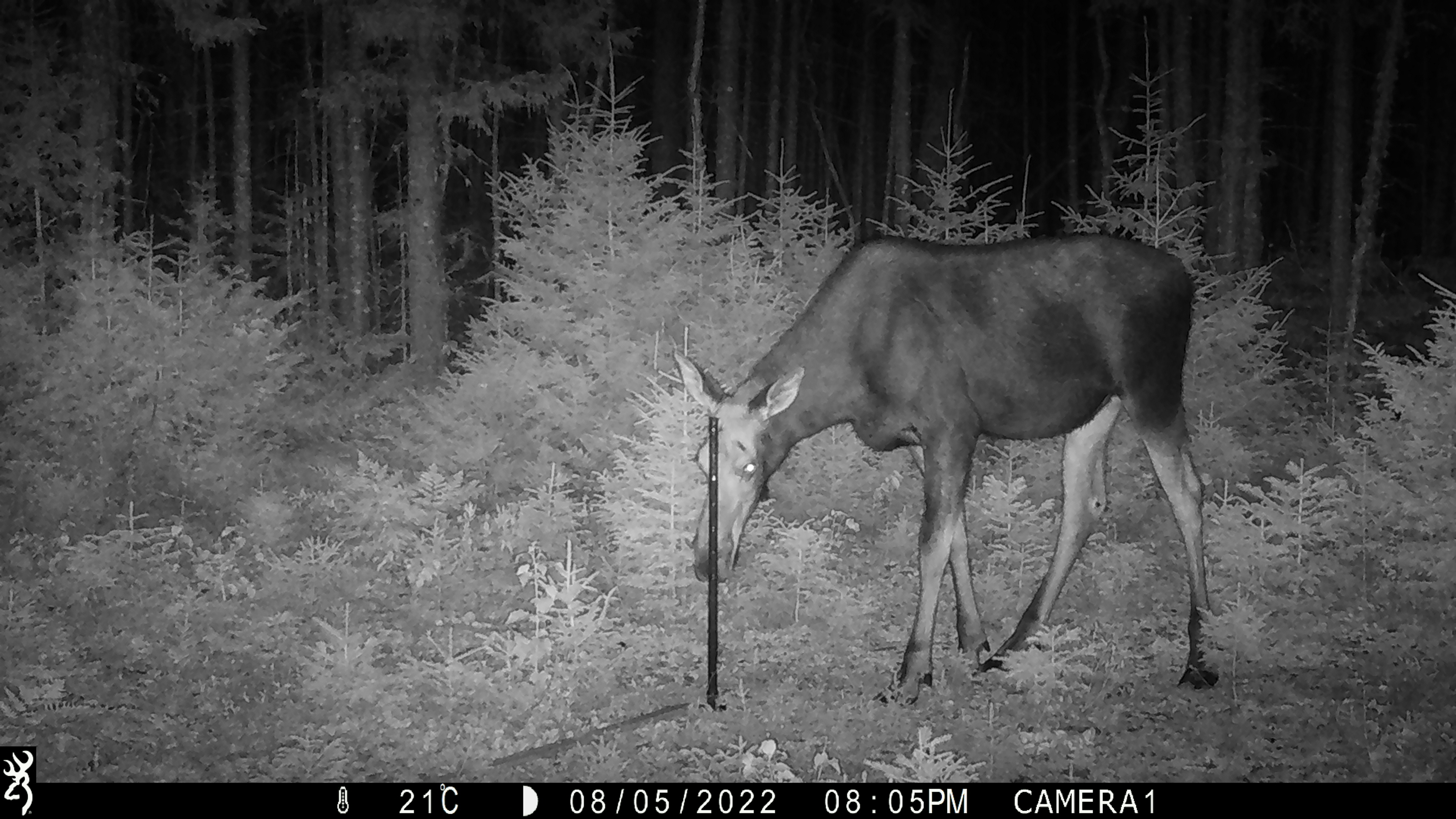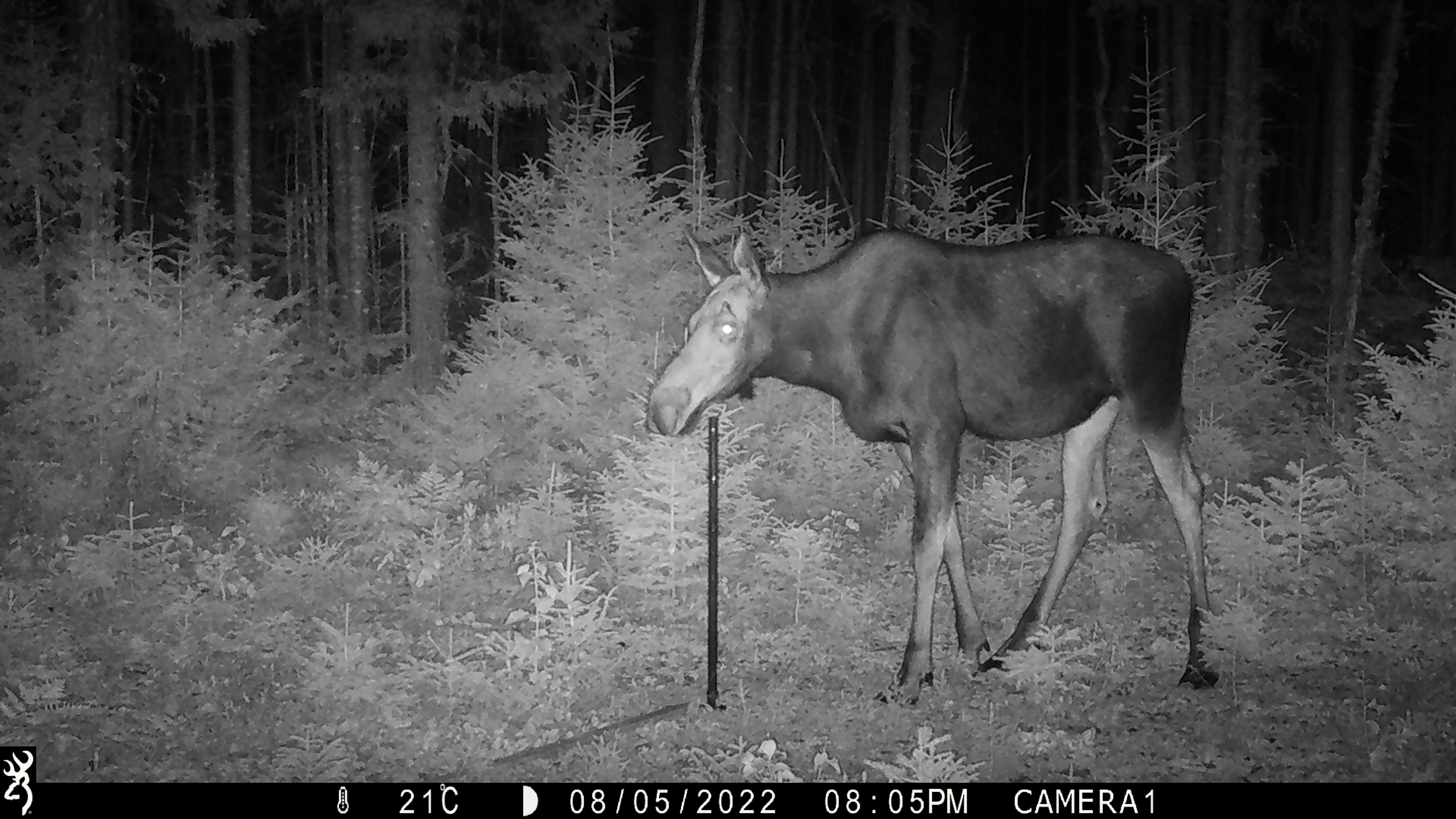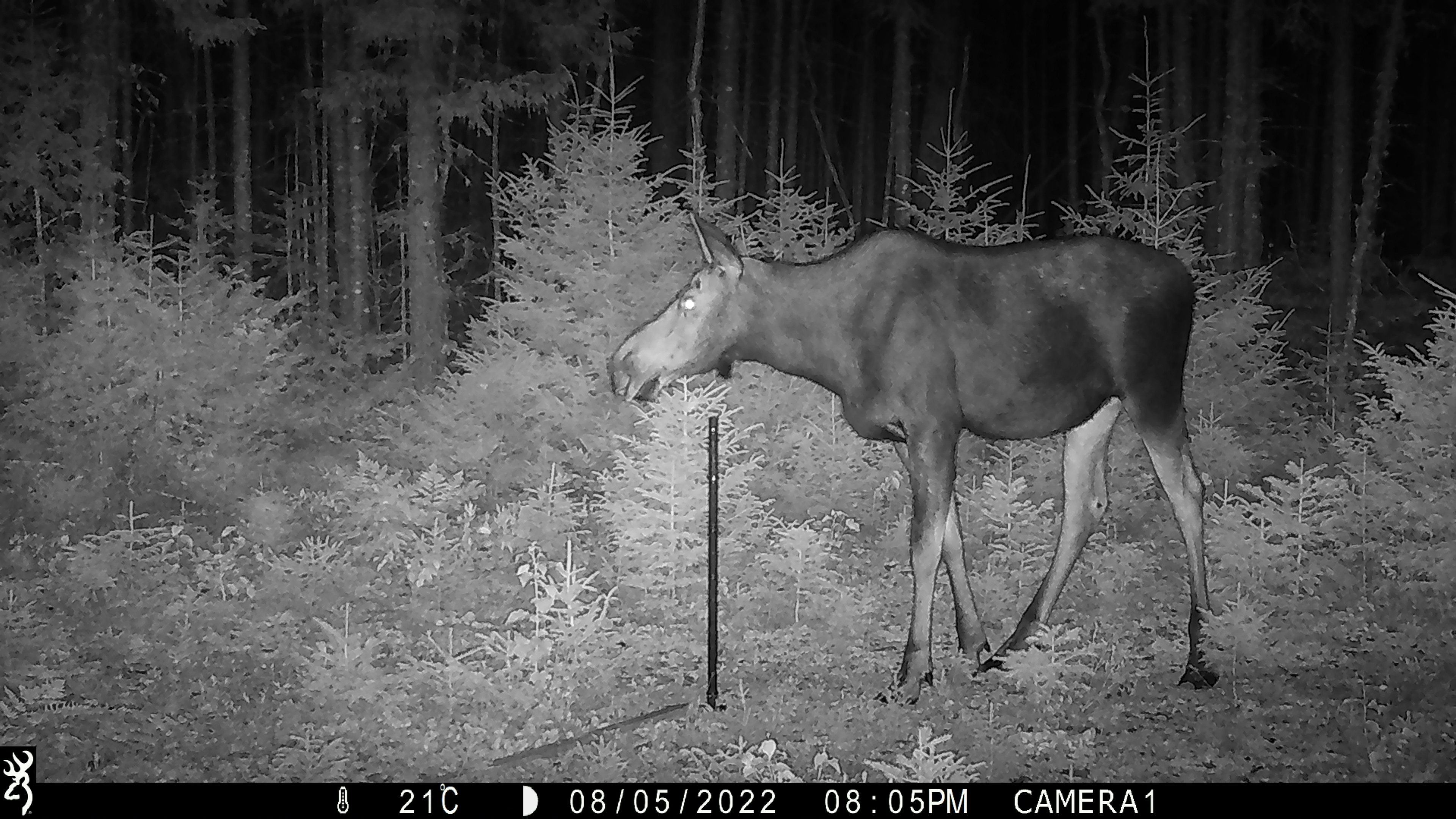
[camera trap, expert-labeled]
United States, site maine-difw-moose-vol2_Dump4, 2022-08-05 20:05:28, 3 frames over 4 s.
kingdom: Animalia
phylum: Chordata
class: Mammalia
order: Artiodactyla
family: Cervidae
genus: Alces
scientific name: Alces alces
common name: moose